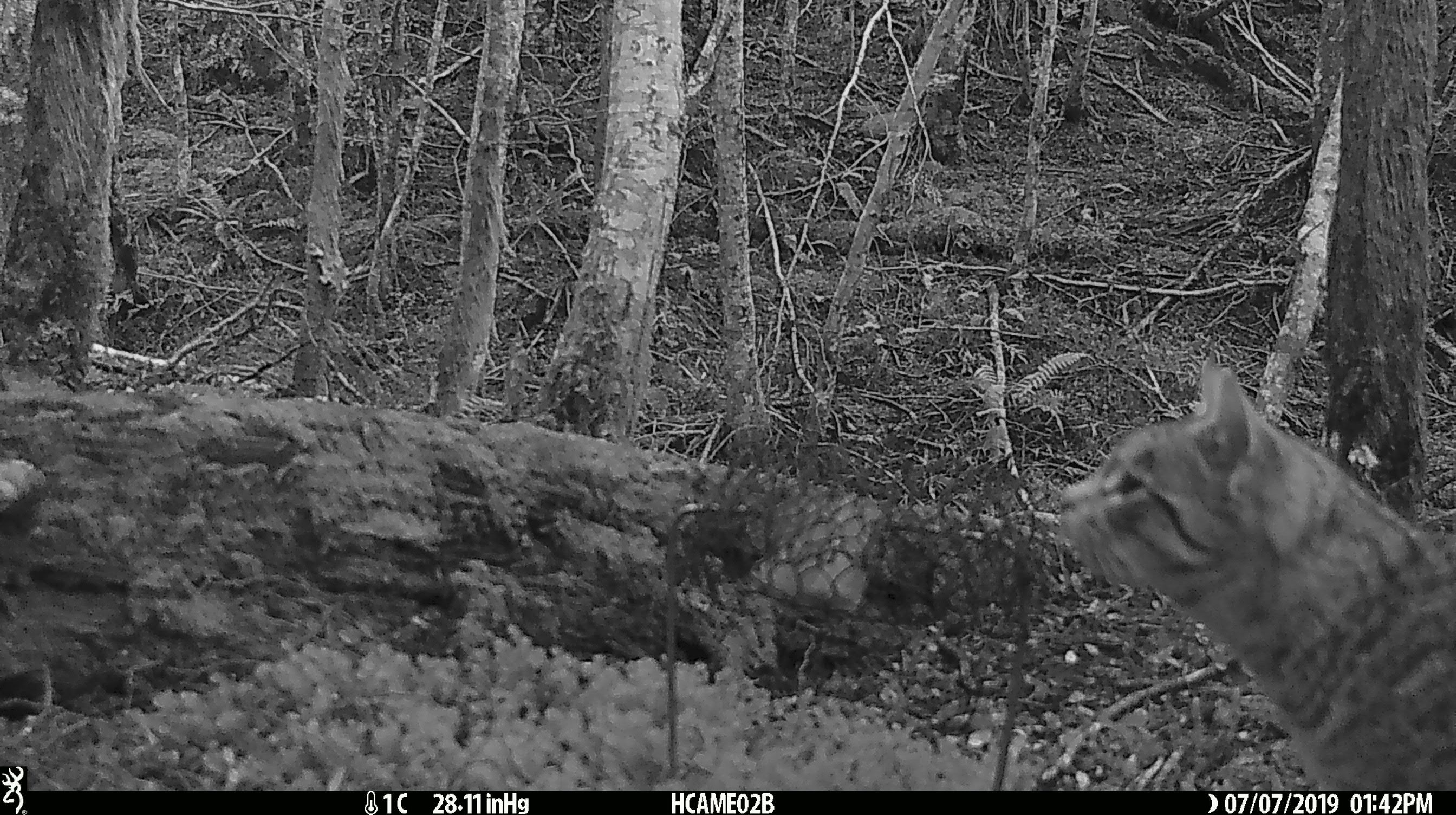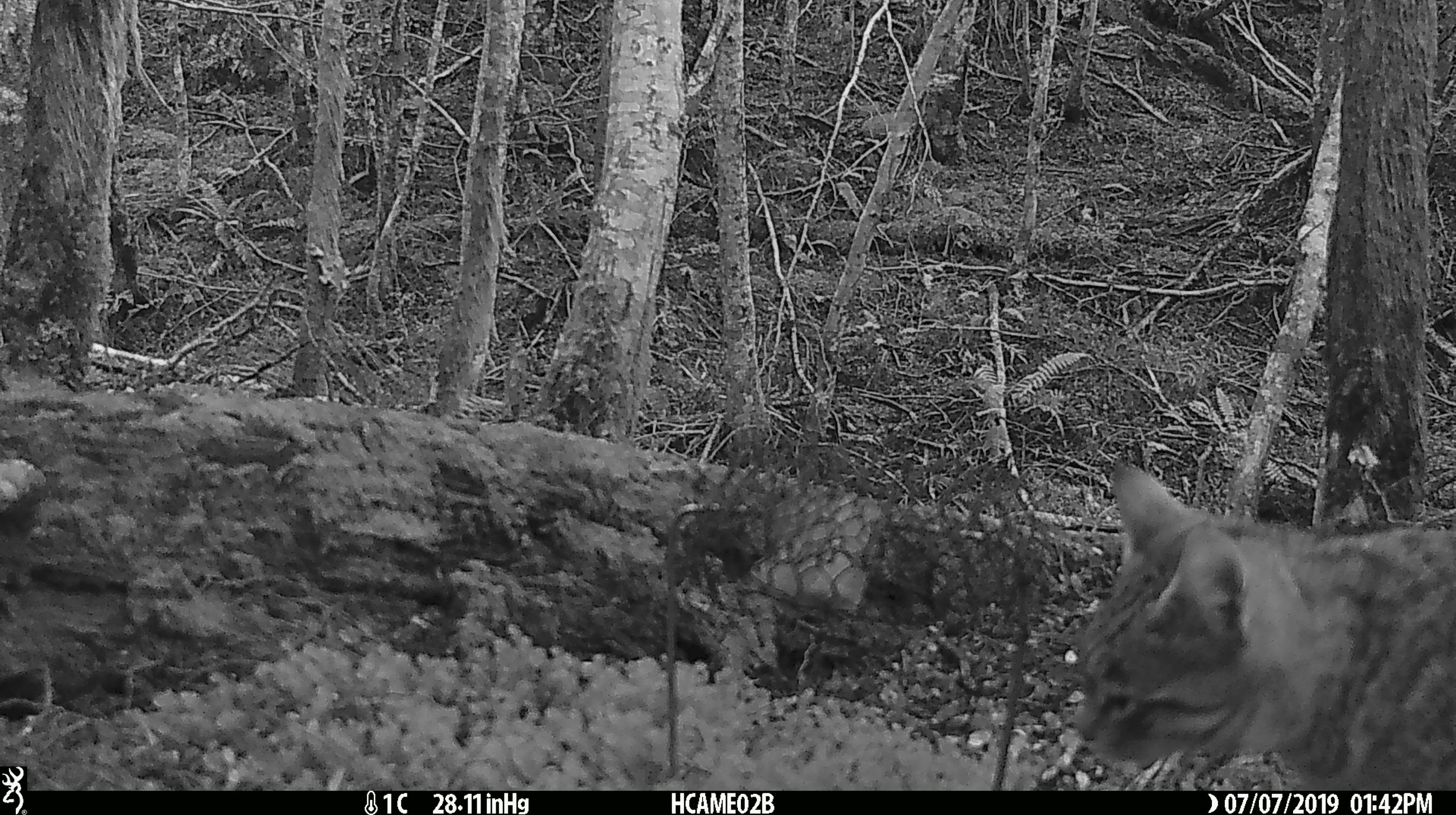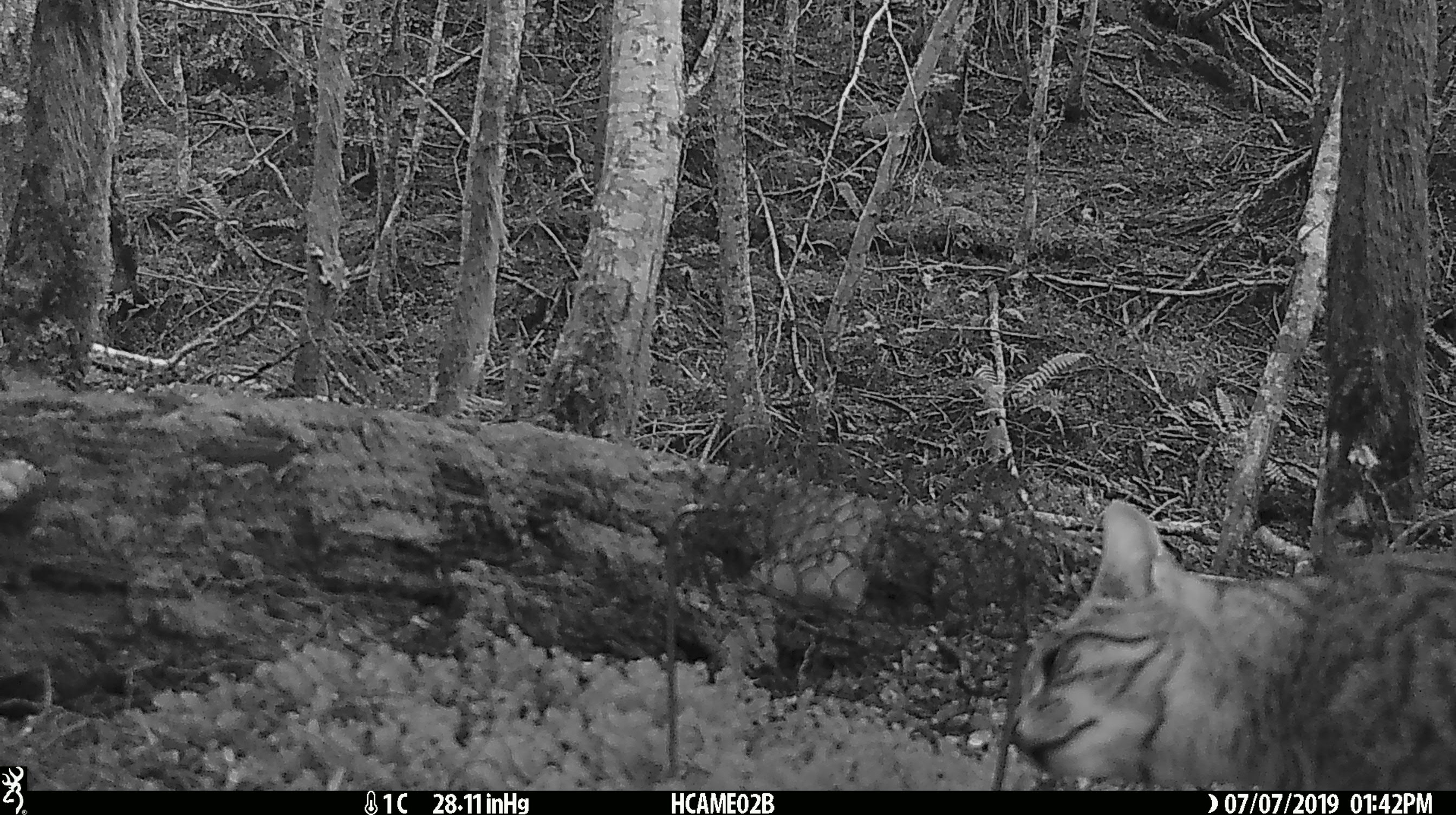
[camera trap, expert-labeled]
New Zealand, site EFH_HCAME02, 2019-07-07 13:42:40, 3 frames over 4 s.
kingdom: Animalia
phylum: Chordata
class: Mammalia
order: Carnivora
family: Felidae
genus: Felis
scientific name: Felis catus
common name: domestic cat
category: cat